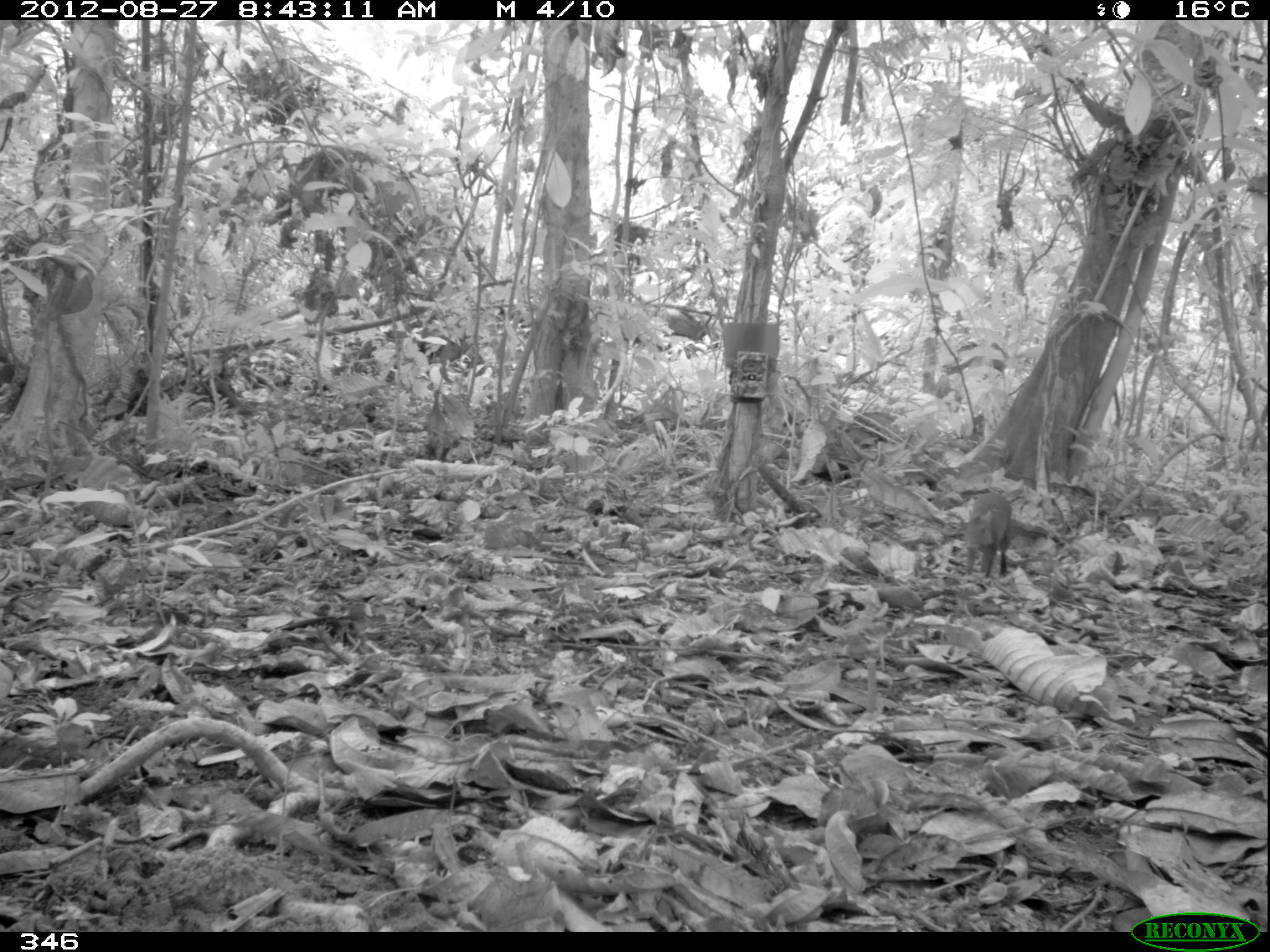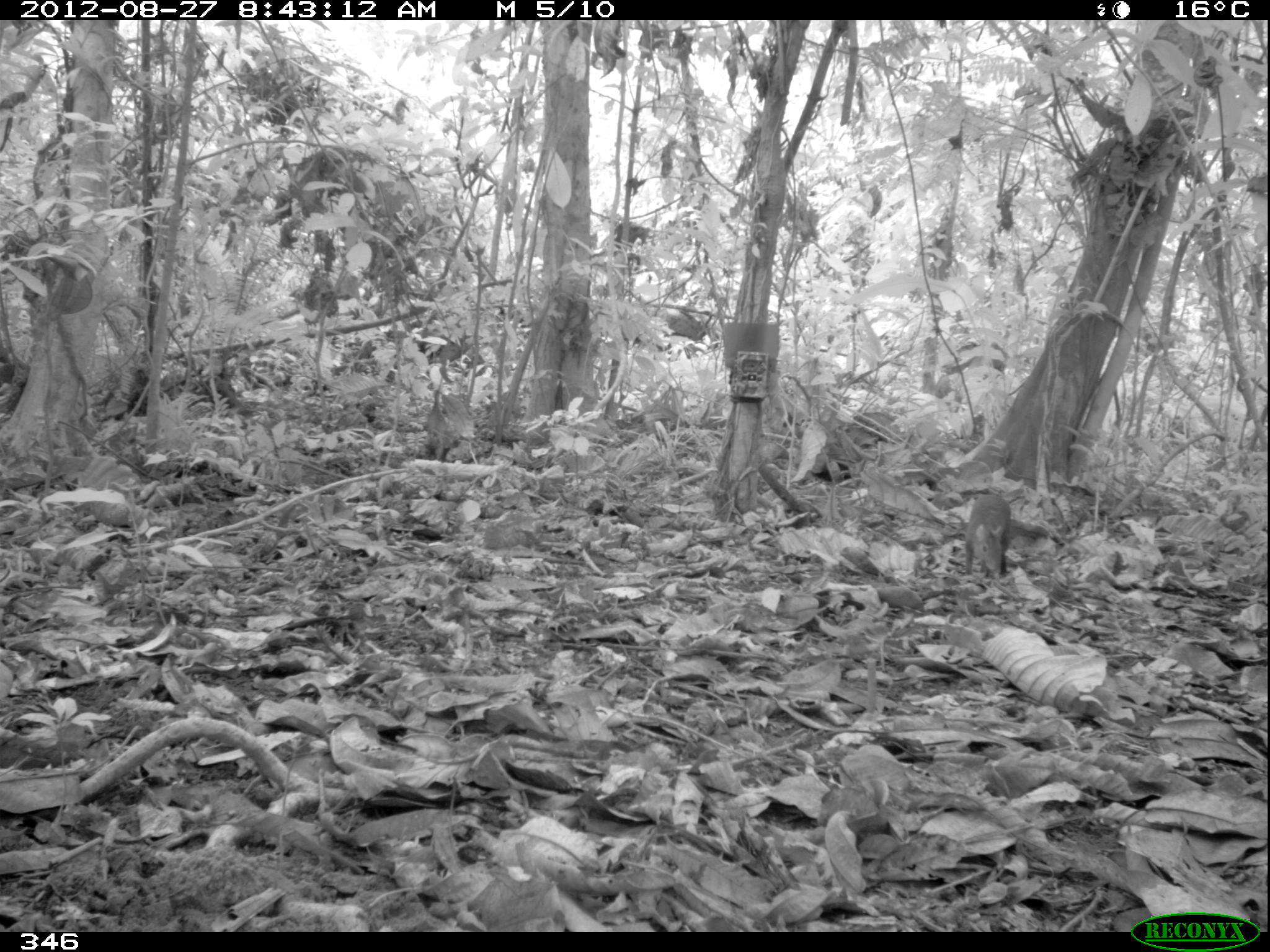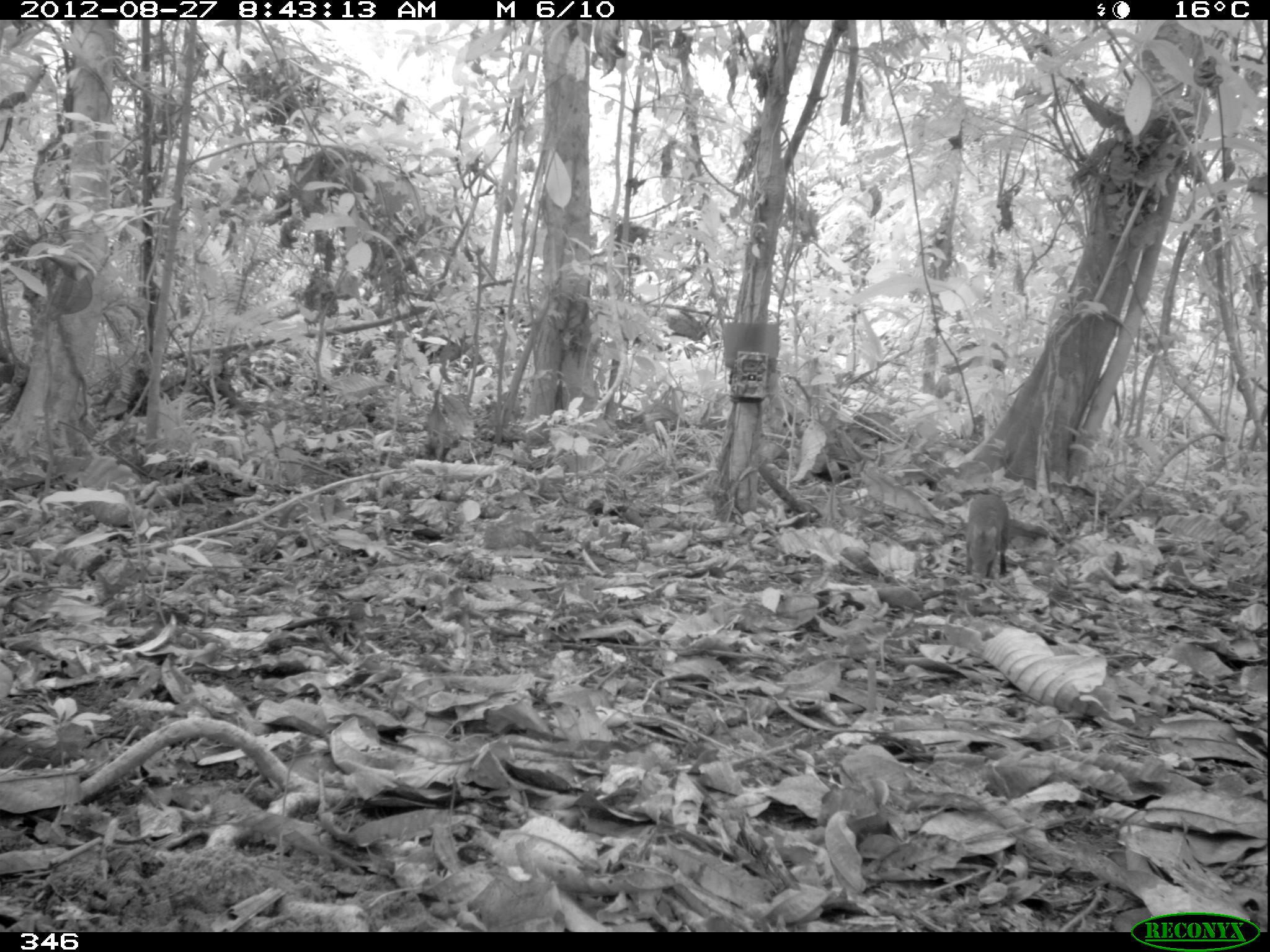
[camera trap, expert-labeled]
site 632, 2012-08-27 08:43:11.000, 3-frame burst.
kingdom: Animalia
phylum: Chordata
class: Mammalia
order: Rodentia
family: Dasyproctidae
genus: Dasyprocta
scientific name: Dasyprocta punctata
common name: central american agouti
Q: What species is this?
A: Dasyprocta punctata (central american agouti).